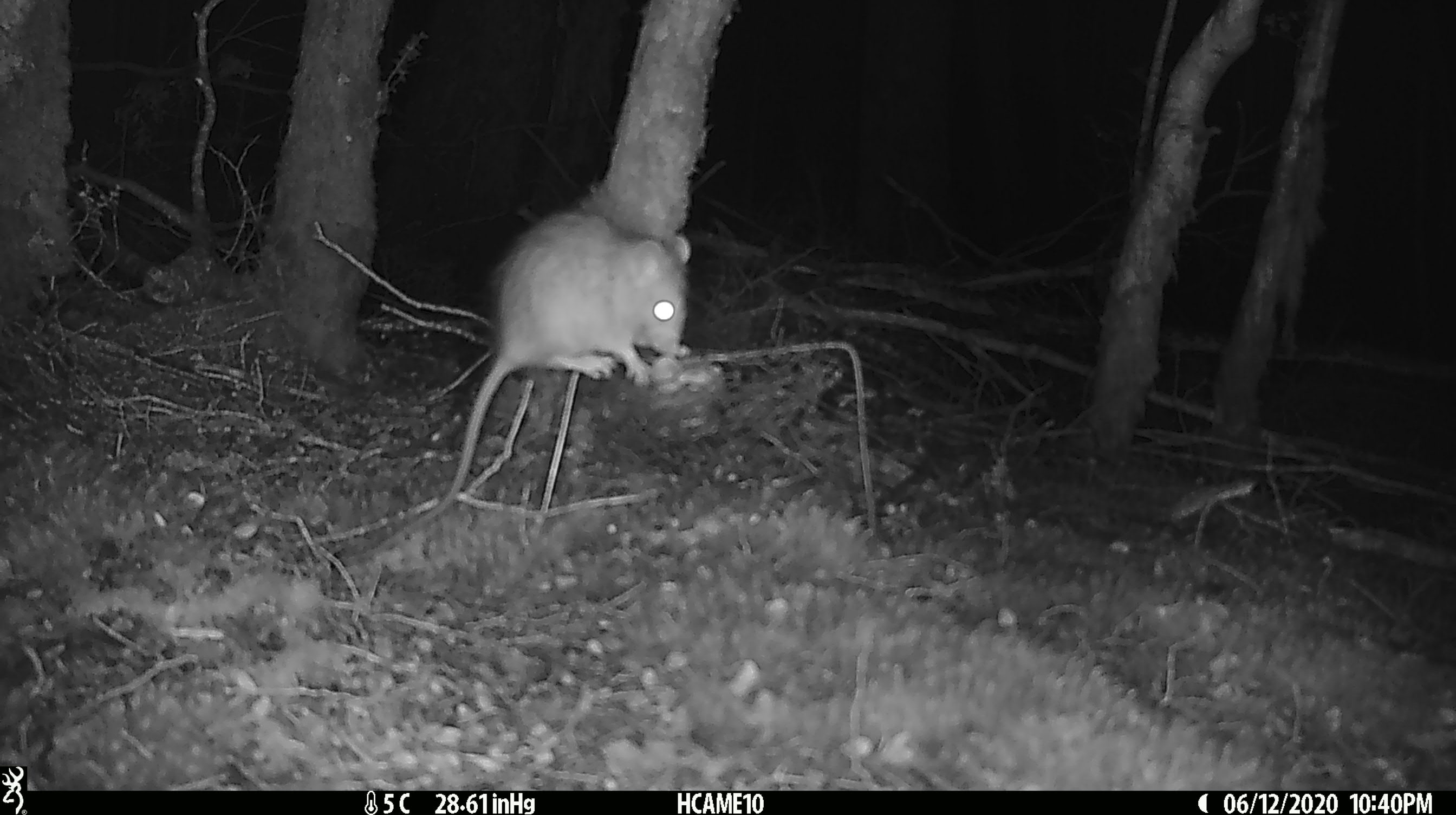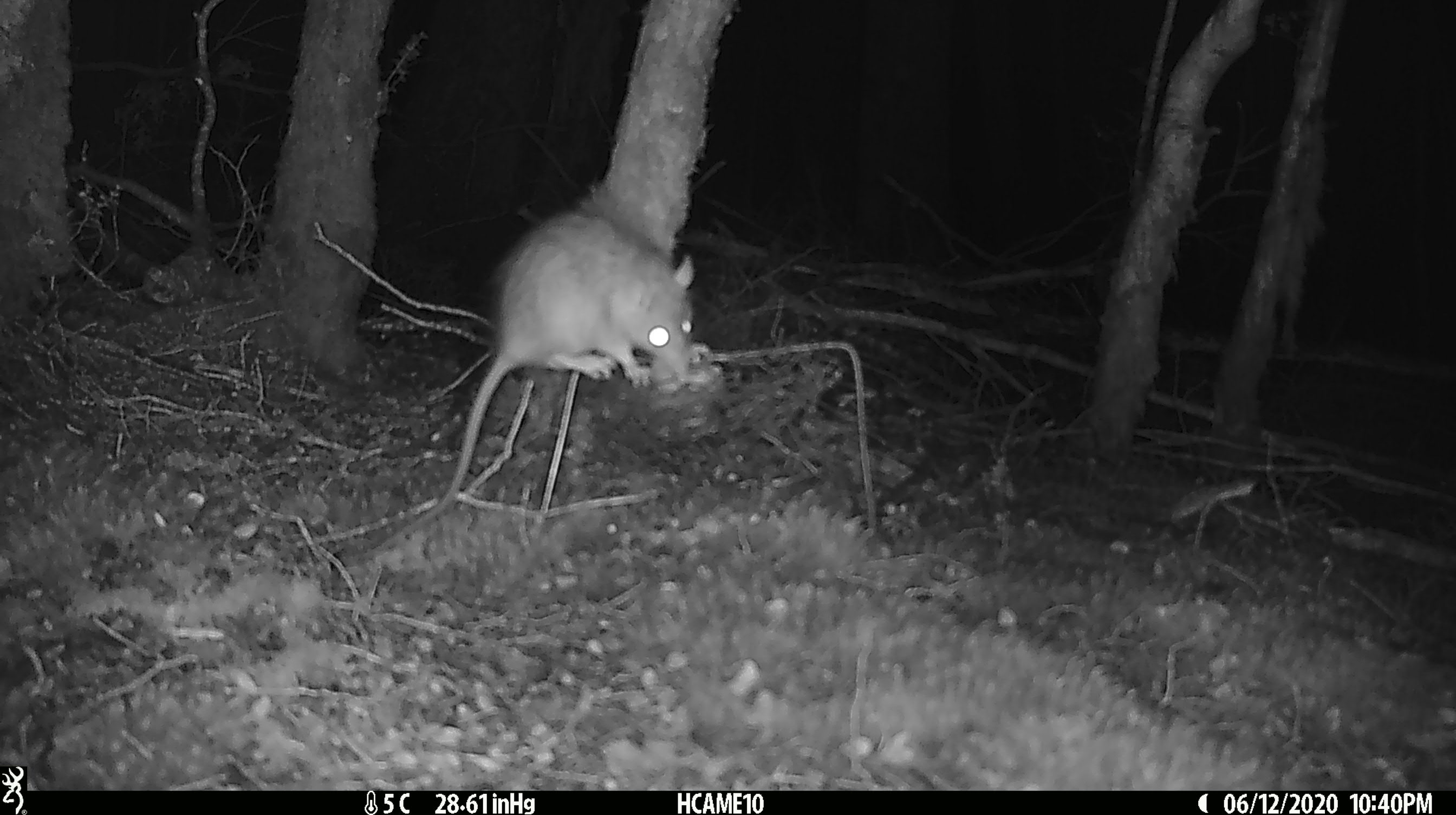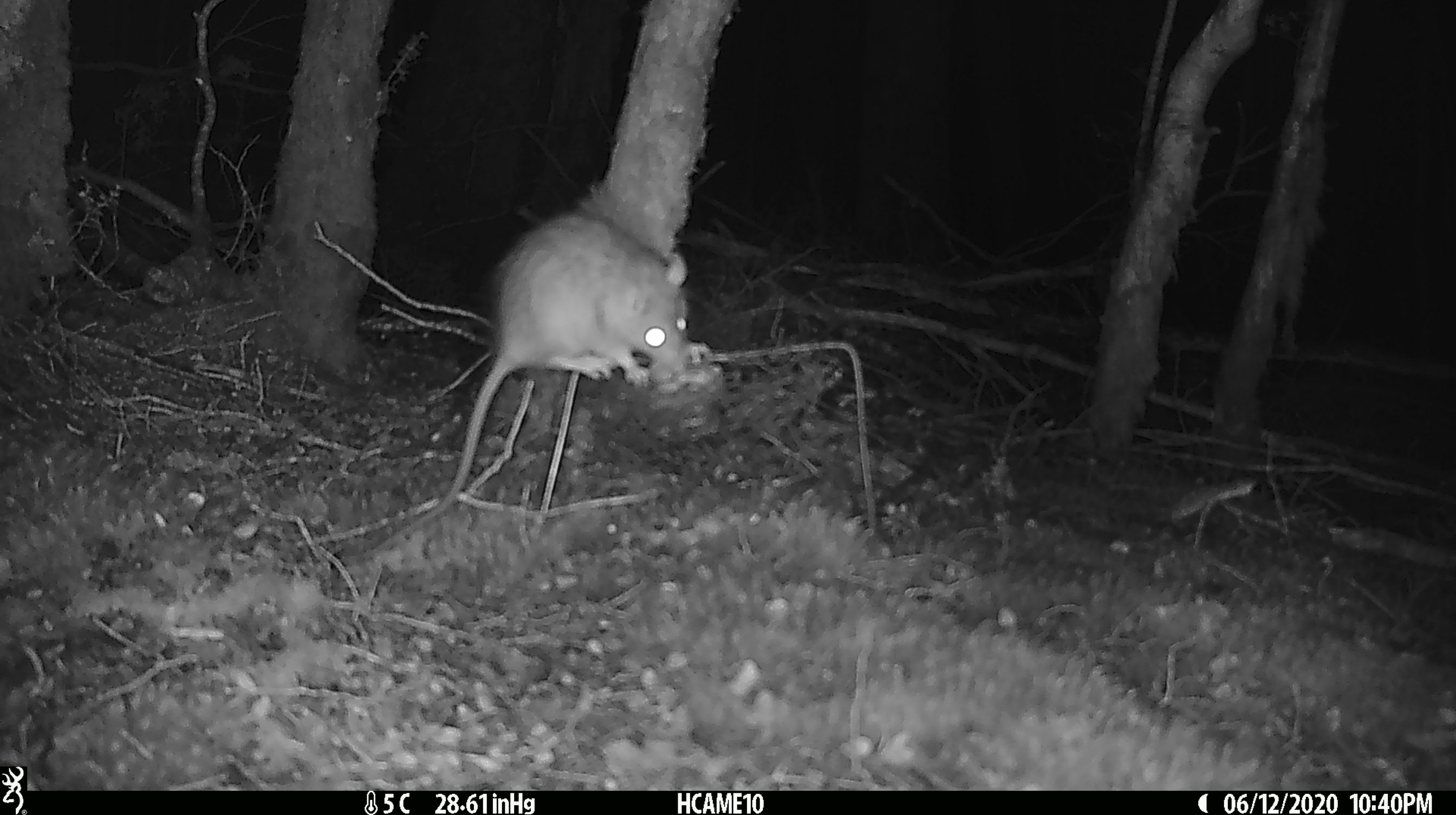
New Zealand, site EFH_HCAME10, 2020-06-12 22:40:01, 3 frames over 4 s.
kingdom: Animalia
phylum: Chordata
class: Mammalia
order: Rodentia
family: Muridae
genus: Rattus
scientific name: Rattus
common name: rat